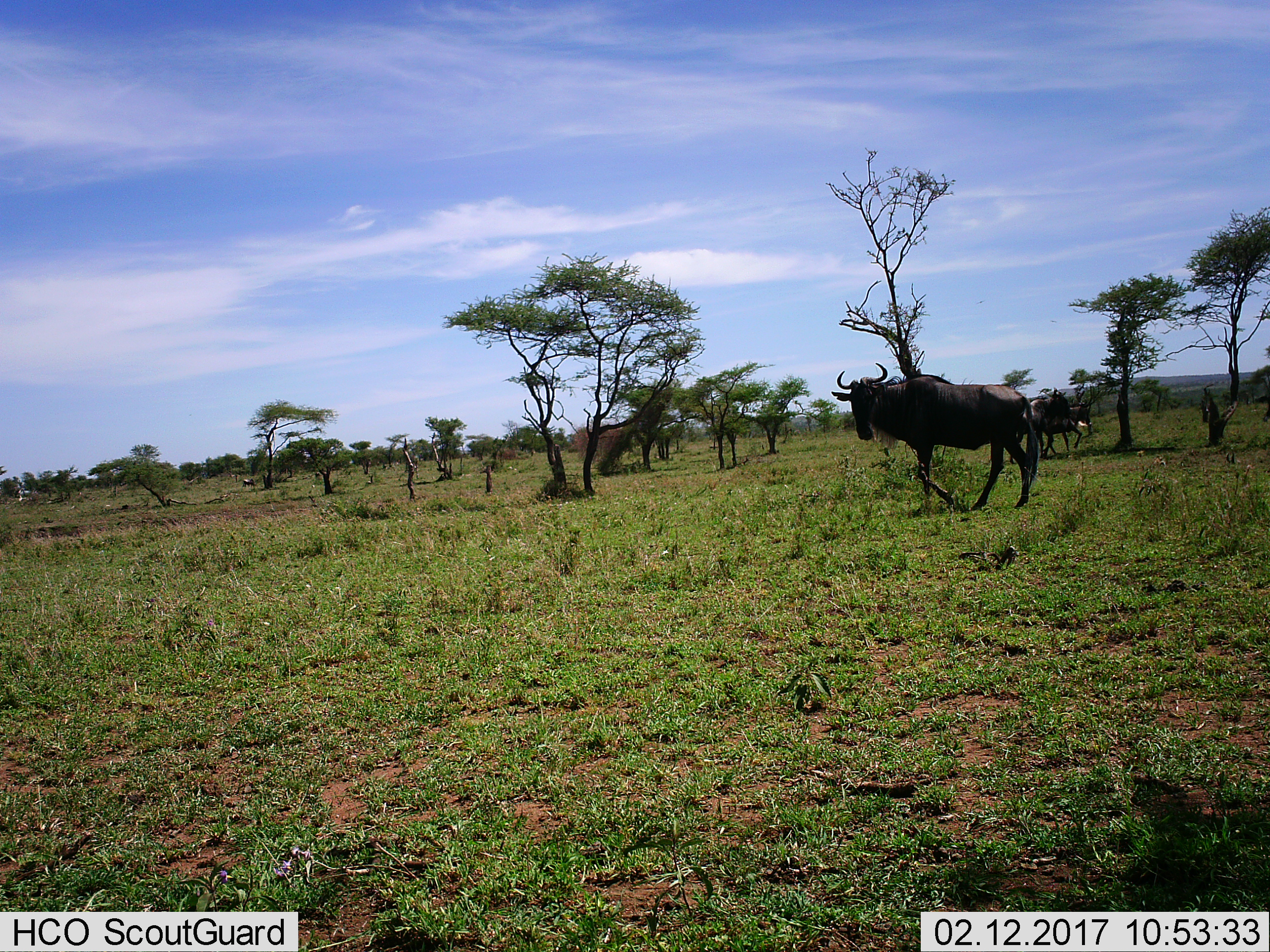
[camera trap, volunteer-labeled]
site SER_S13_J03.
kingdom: Animalia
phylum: Chordata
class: Mammalia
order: Artiodactyla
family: Bovidae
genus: Connochaetes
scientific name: Connochaetes taurinus taurinus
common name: blue wildebeest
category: wildebeestblue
Wildebeestblue (blue wildebeest) (Connochaetes taurinus taurinus), count 3. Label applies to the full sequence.